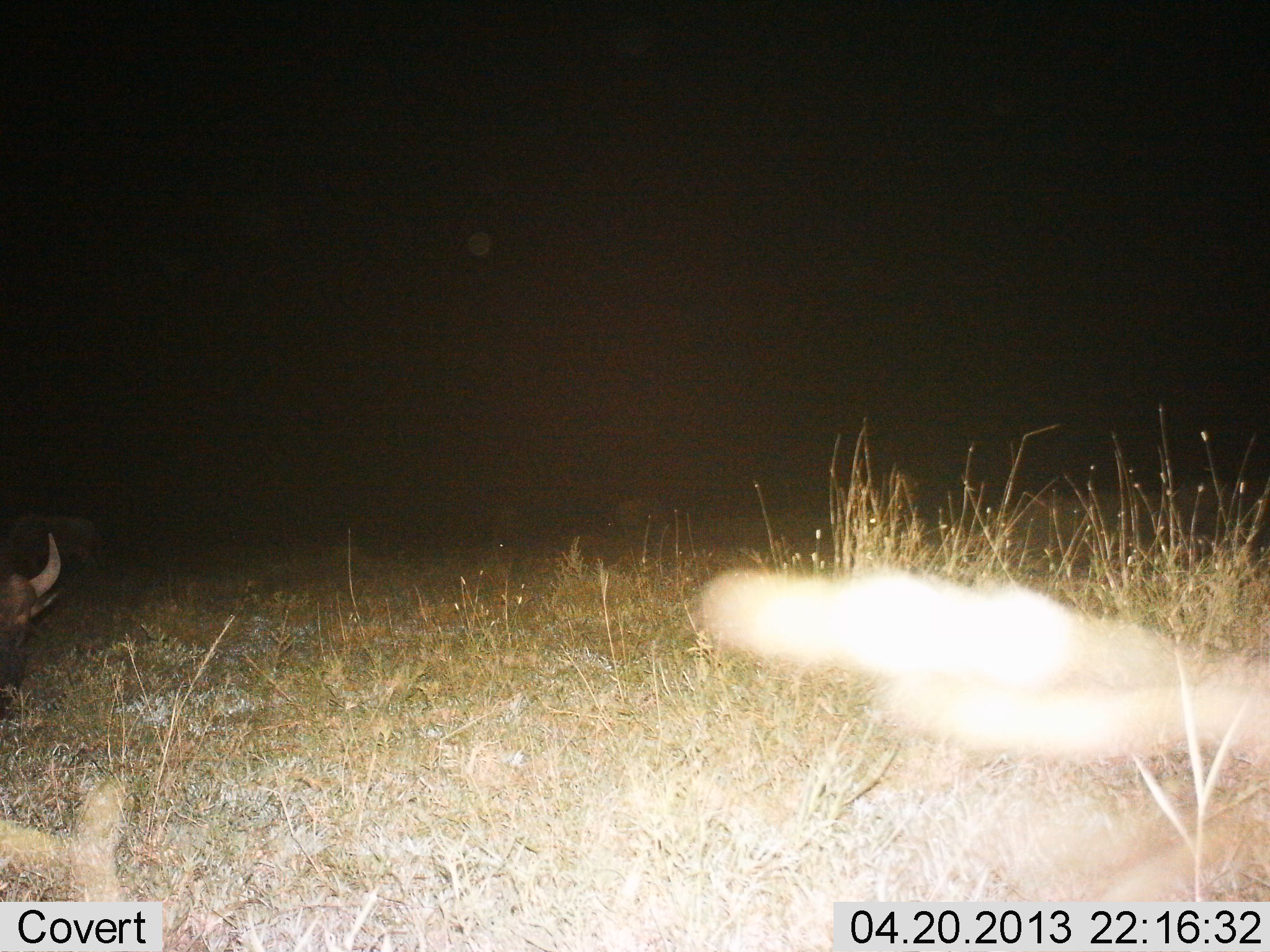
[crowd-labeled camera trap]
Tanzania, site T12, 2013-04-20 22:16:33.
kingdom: Animalia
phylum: Chordata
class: Mammalia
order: Artiodactyla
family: Bovidae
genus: Connochaetes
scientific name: Connochaetes taurinus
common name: blue wildebeest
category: wildebeest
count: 1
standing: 26%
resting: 42%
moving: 11%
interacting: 0%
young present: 0%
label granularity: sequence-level